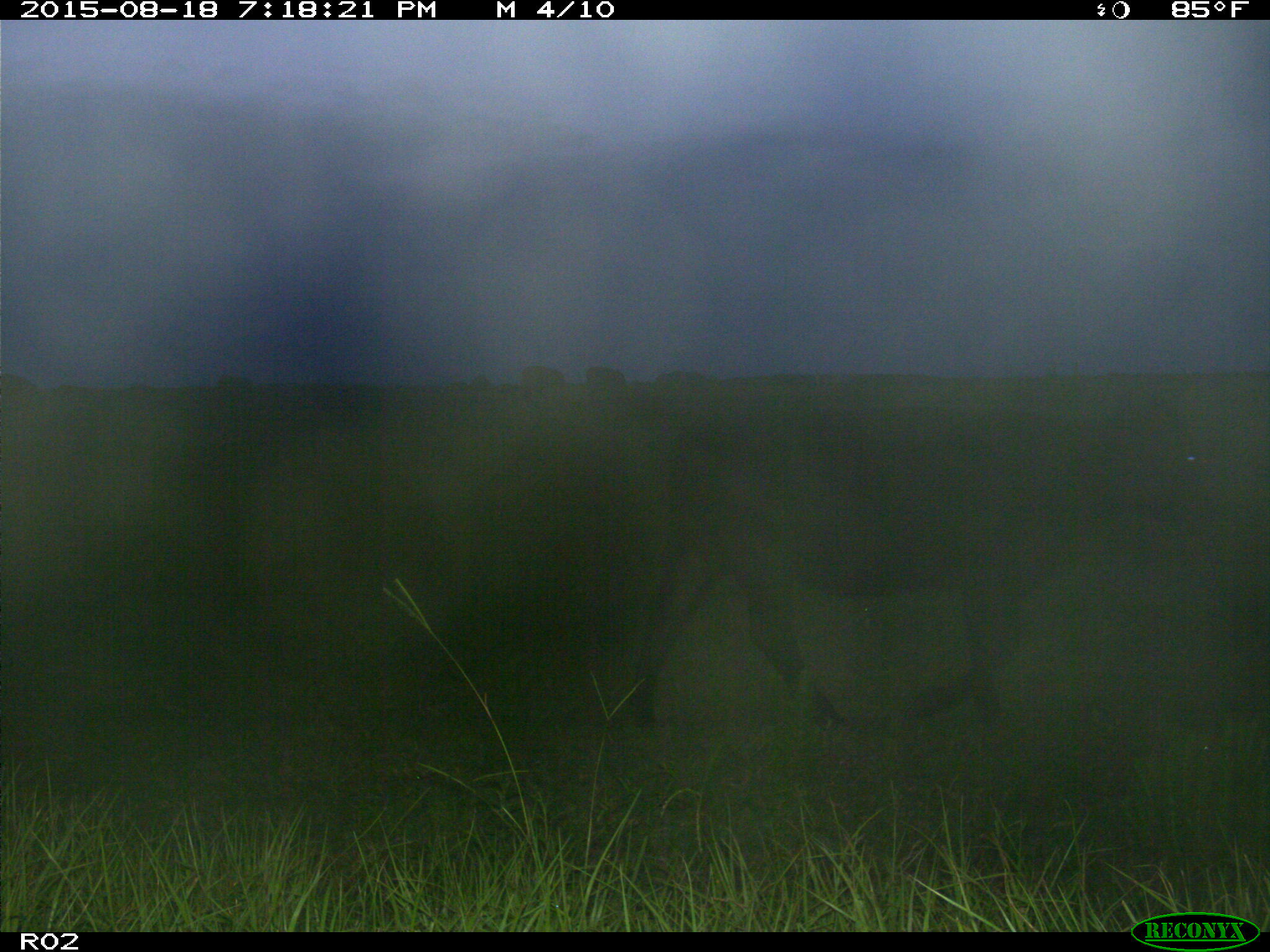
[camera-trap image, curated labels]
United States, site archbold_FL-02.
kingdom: Animalia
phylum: Chordata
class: Mammalia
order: Artiodactyla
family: Bovidae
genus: Bos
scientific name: Bos taurus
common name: domestic cow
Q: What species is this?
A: Bos taurus (domestic cow).